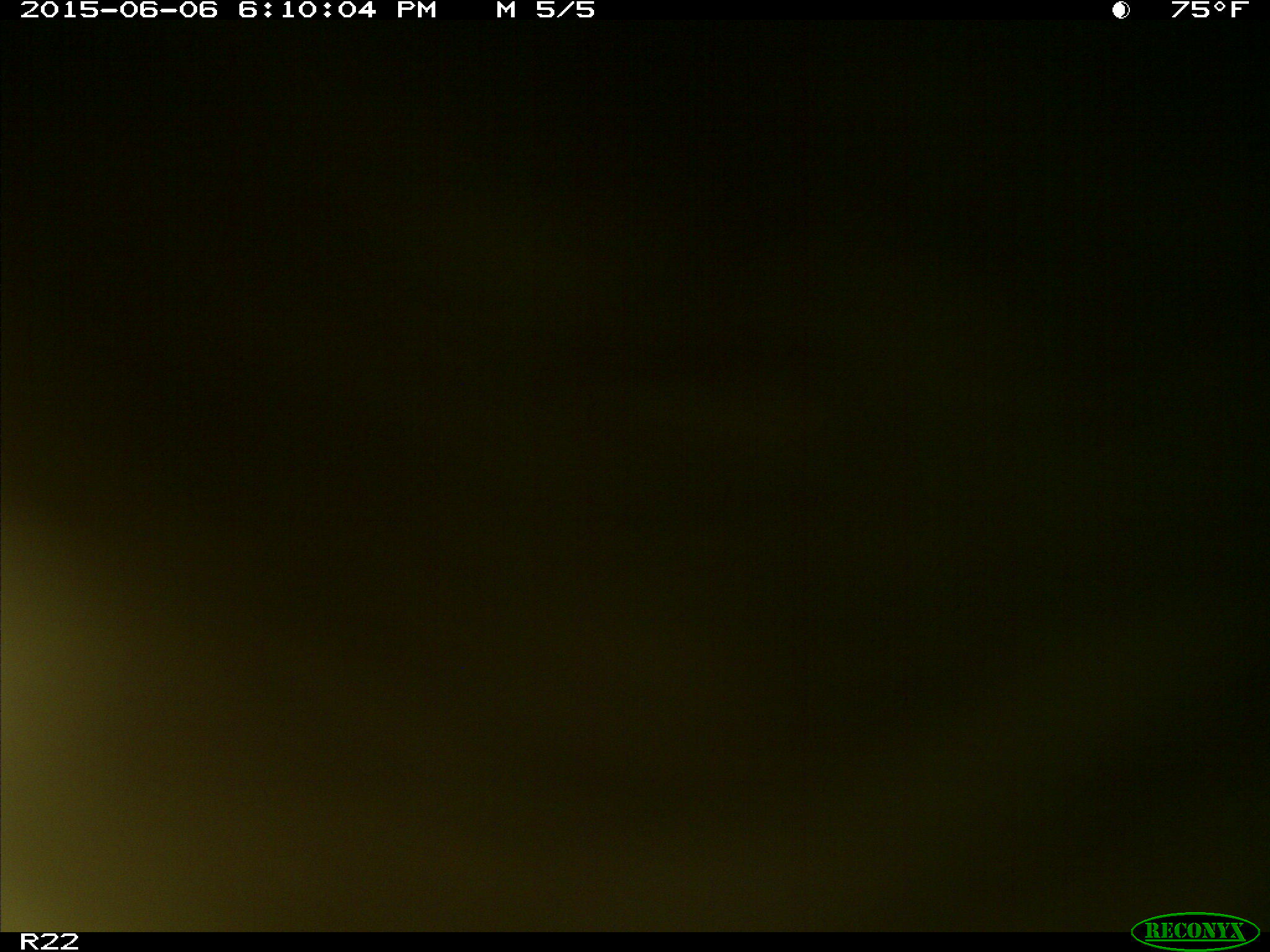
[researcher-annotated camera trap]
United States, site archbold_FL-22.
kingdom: Animalia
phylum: Chordata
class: Mammalia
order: Artiodactyla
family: Suidae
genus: Sus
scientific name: Sus scrofa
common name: wild boar